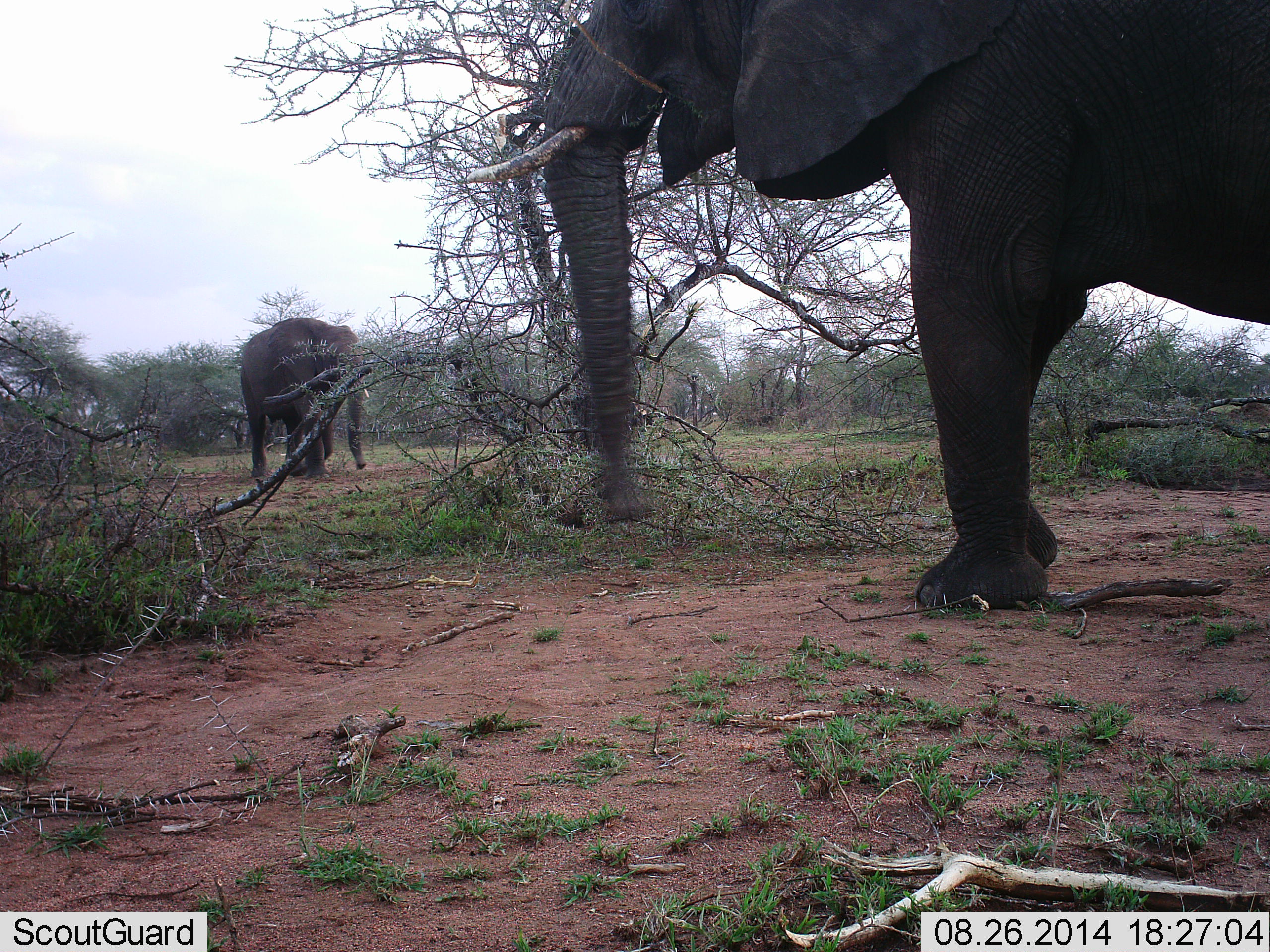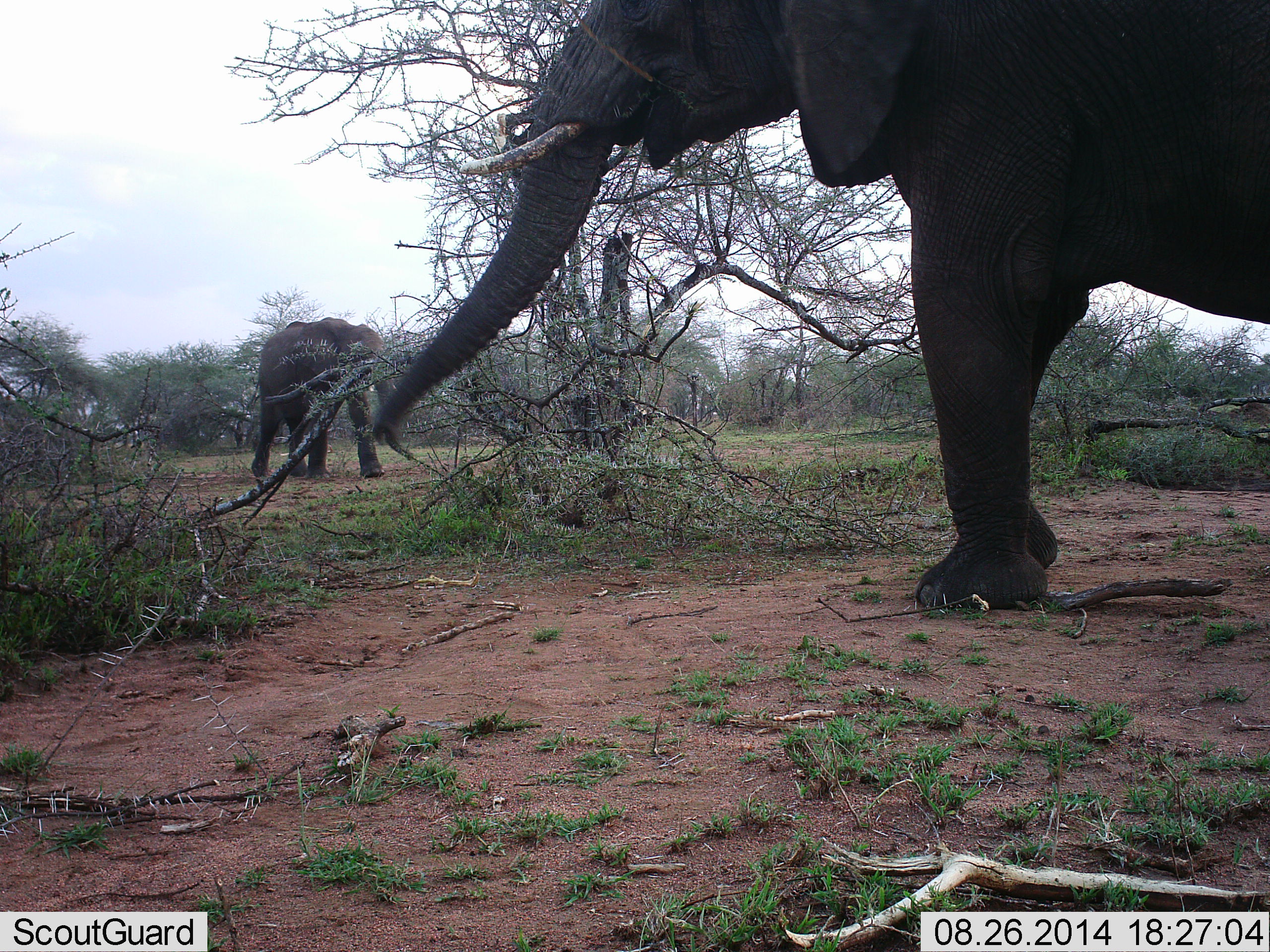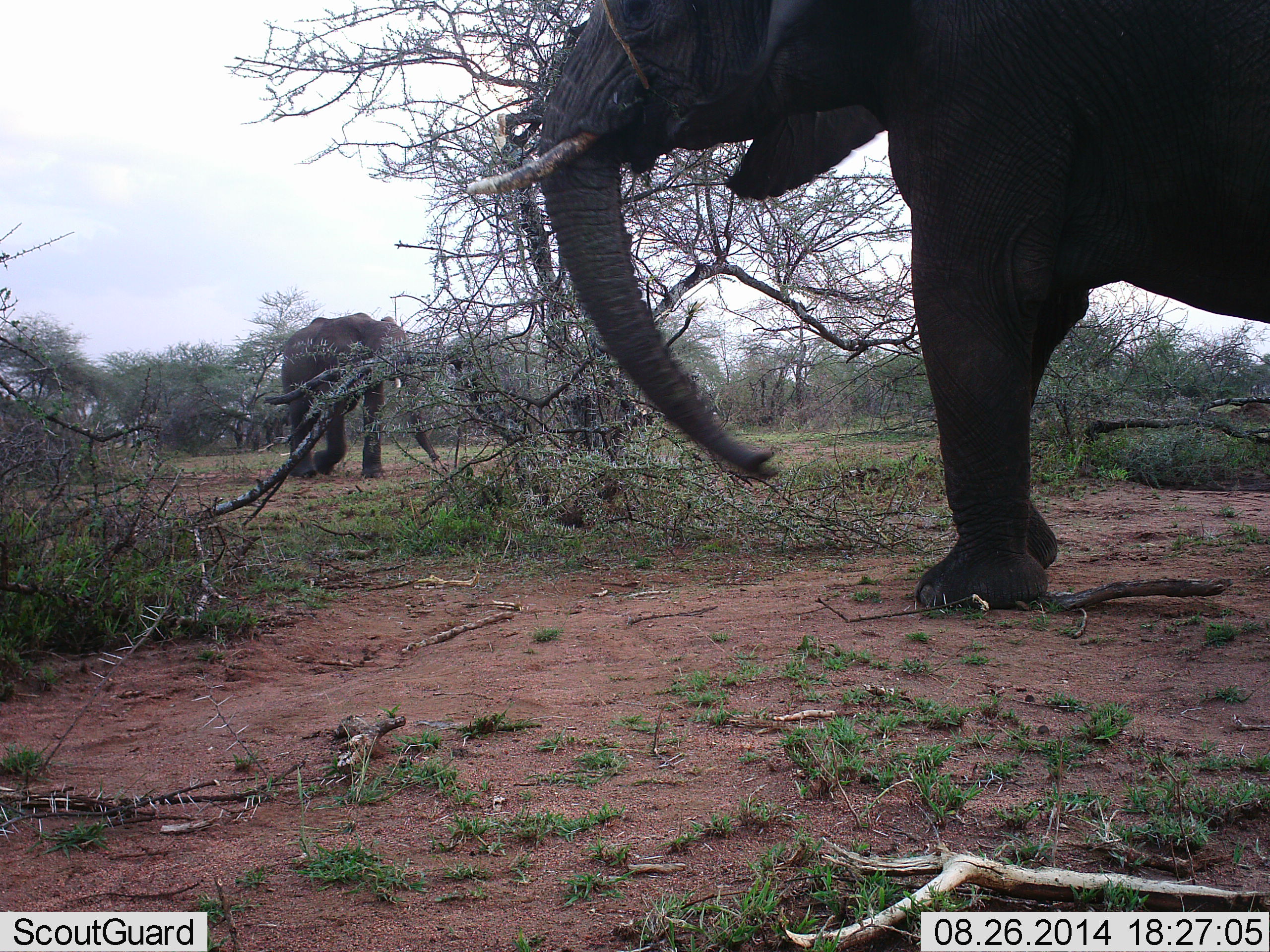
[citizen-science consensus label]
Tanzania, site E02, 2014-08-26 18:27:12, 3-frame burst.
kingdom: Animalia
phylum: Chordata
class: Mammalia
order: Proboscidea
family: Elephantidae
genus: Loxodonta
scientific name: Loxodonta africana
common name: african bush elephant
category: elephant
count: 2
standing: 60%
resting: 0%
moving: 70%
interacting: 0%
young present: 0%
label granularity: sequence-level